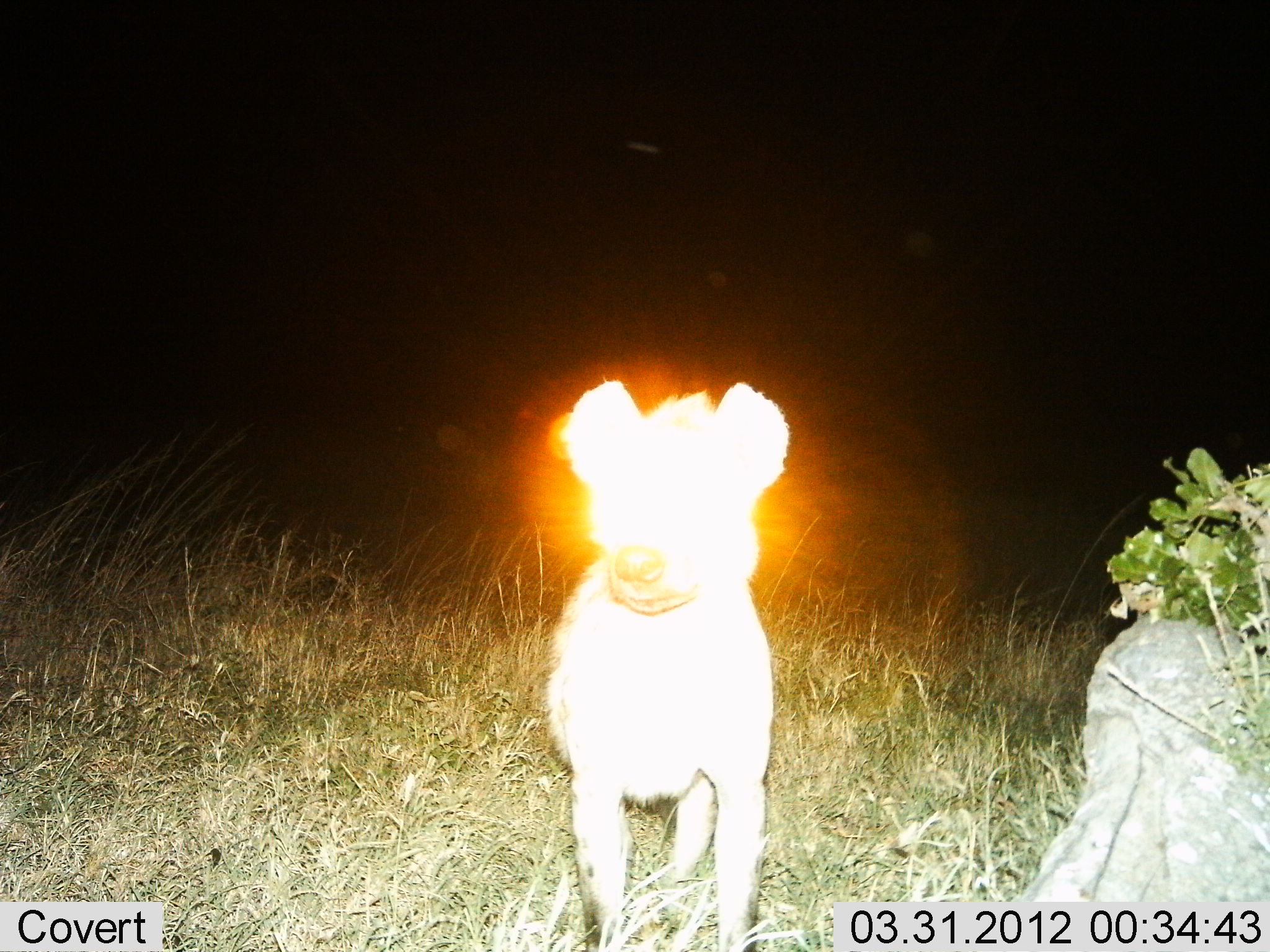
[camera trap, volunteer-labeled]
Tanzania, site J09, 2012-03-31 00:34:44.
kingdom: Animalia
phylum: Chordata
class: Mammalia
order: Carnivora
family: Hyaenidae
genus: Crocuta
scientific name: Crocuta crocuta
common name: spotted hyena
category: hyenaspotted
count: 1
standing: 100%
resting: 0%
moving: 0%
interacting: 0%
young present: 0%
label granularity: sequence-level